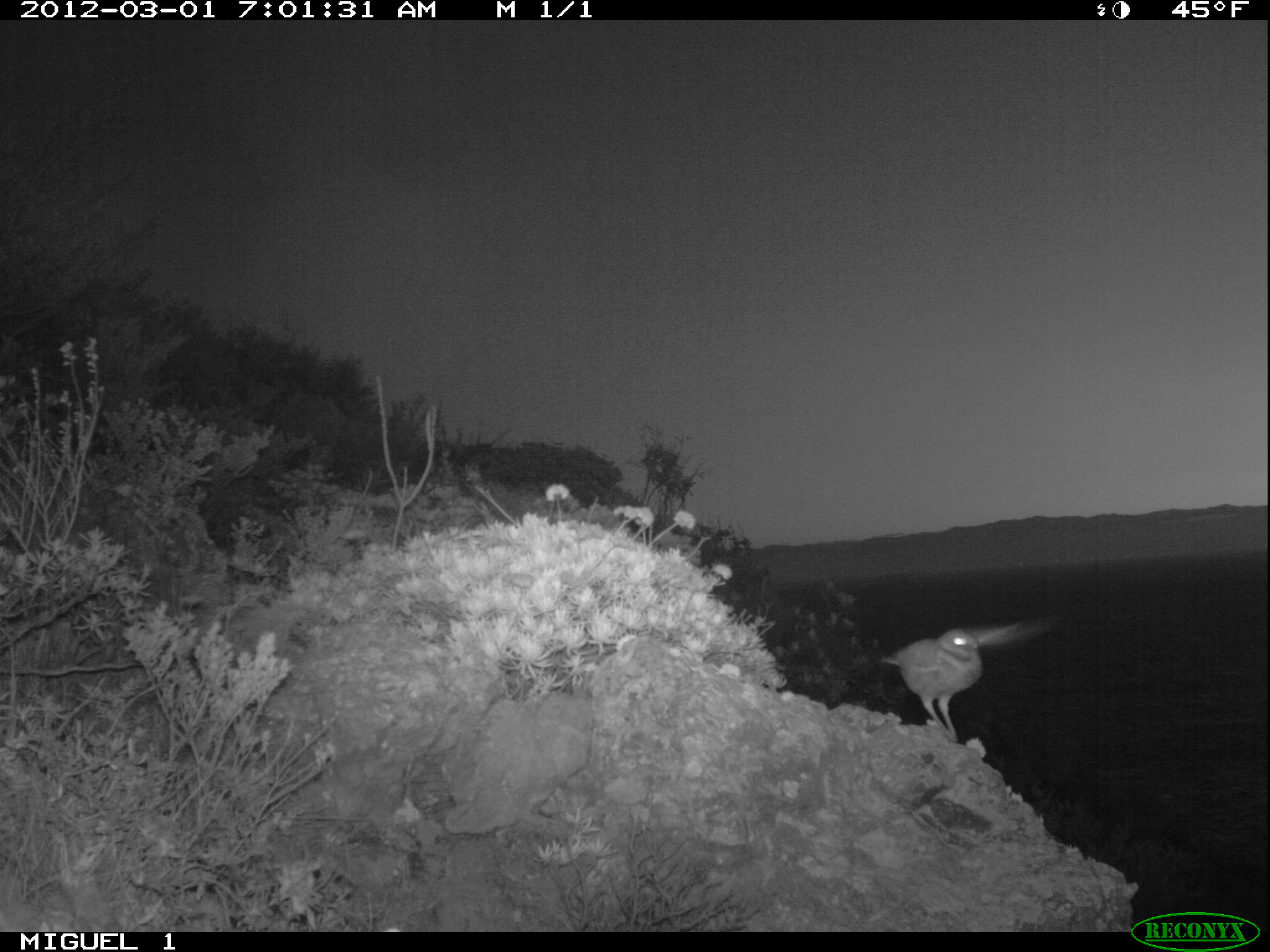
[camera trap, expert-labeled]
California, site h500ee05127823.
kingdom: Animalia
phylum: Chordata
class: Aves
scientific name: Aves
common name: bird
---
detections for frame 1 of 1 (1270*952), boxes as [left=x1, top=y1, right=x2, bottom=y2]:
bird: [left=879, top=618, right=1053, bottom=741]